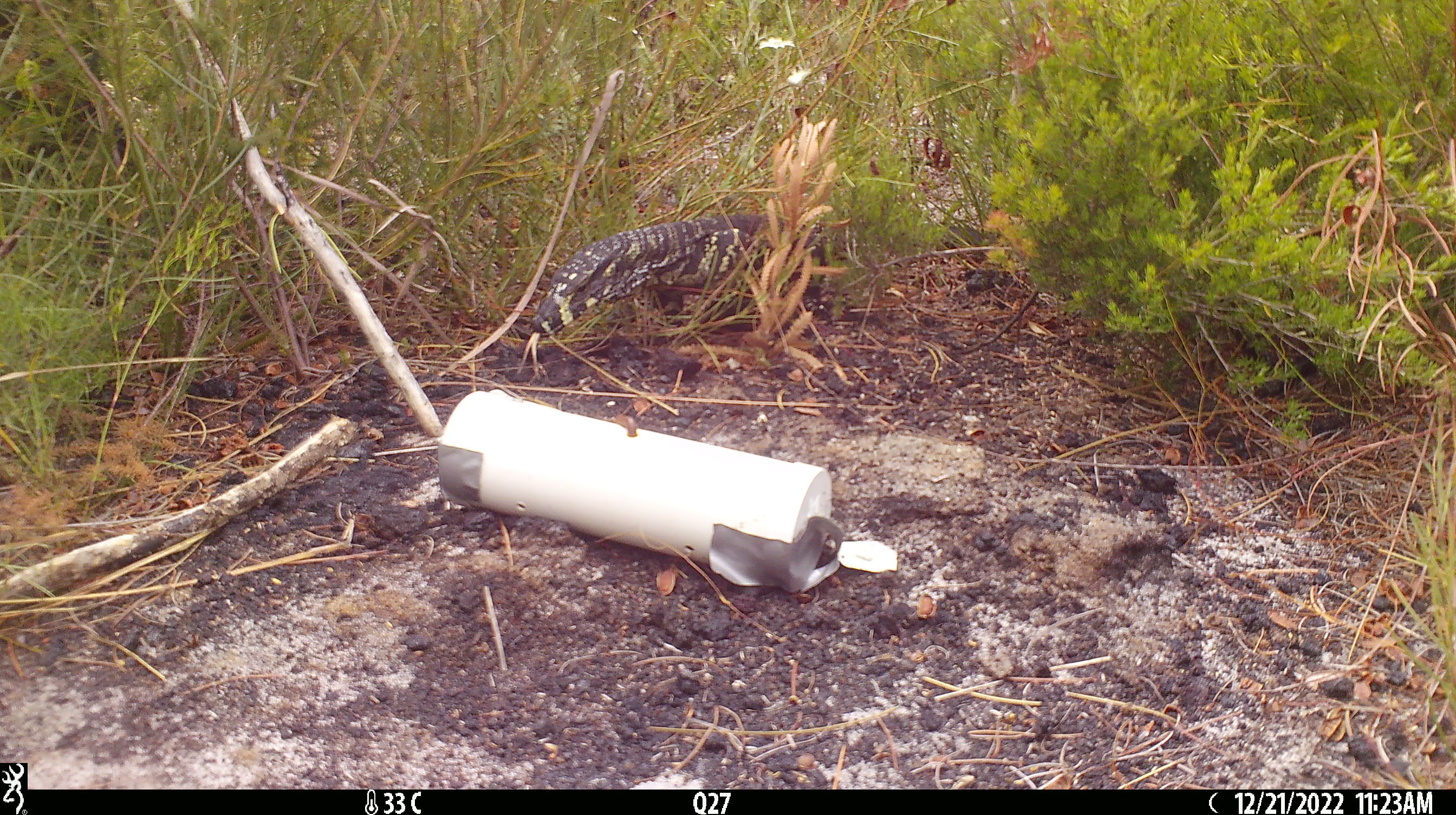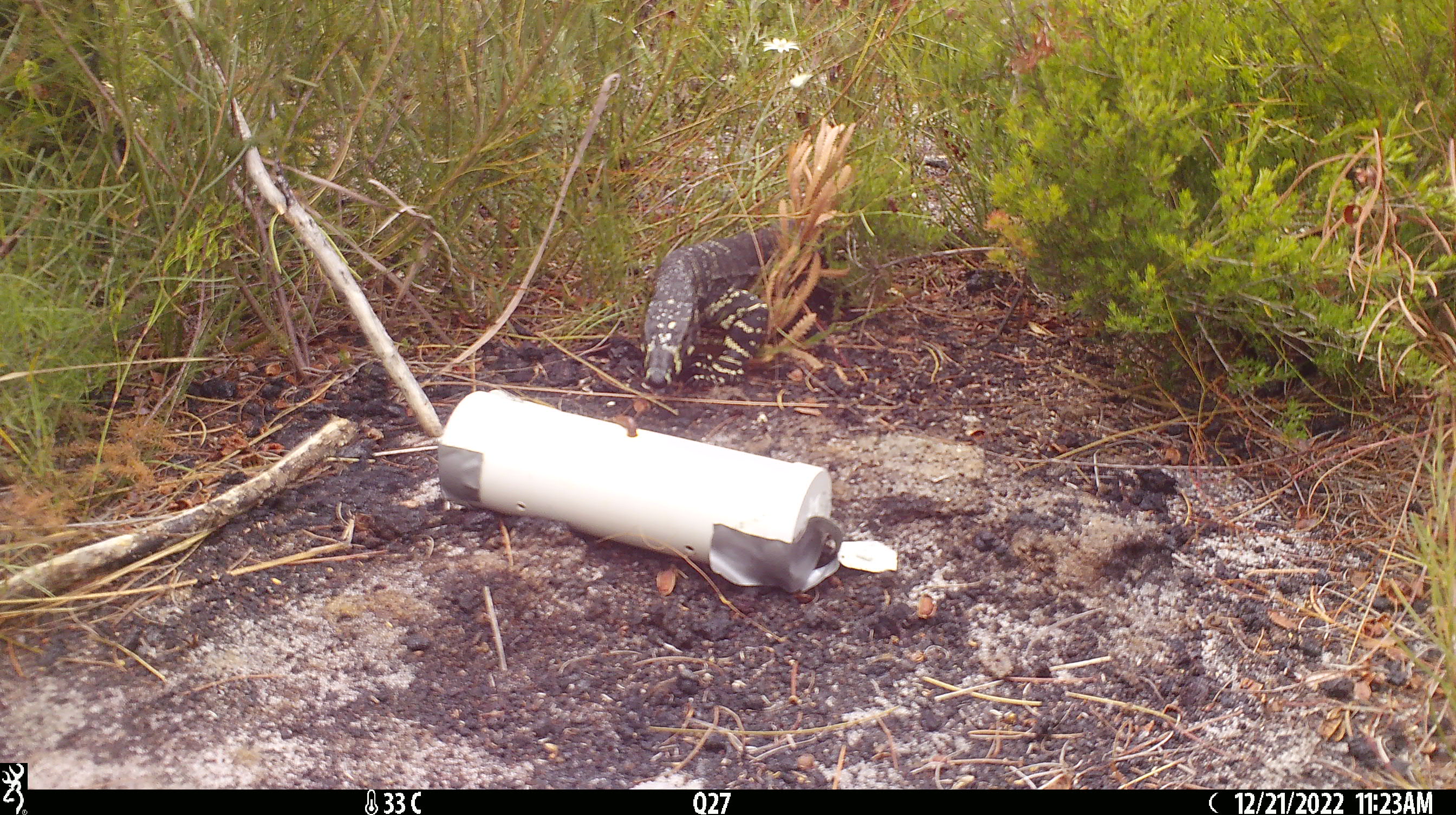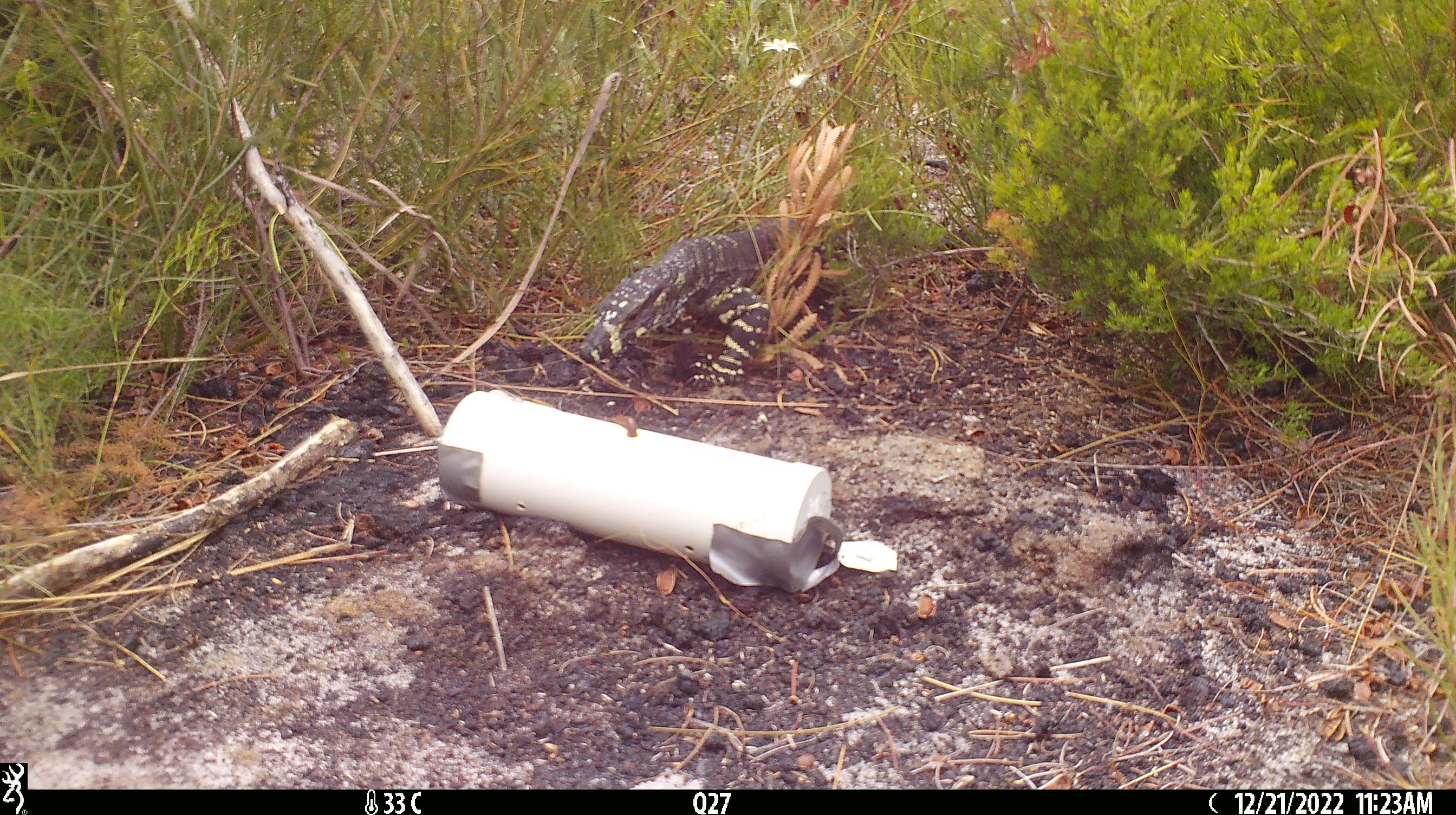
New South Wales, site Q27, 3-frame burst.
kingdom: Animalia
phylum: Chordata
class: Reptilia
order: Squamata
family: Varanidae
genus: Varanus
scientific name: Varanus varius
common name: lace monitor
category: goanna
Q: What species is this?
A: Goanna (lace monitor) (Varanus varius).